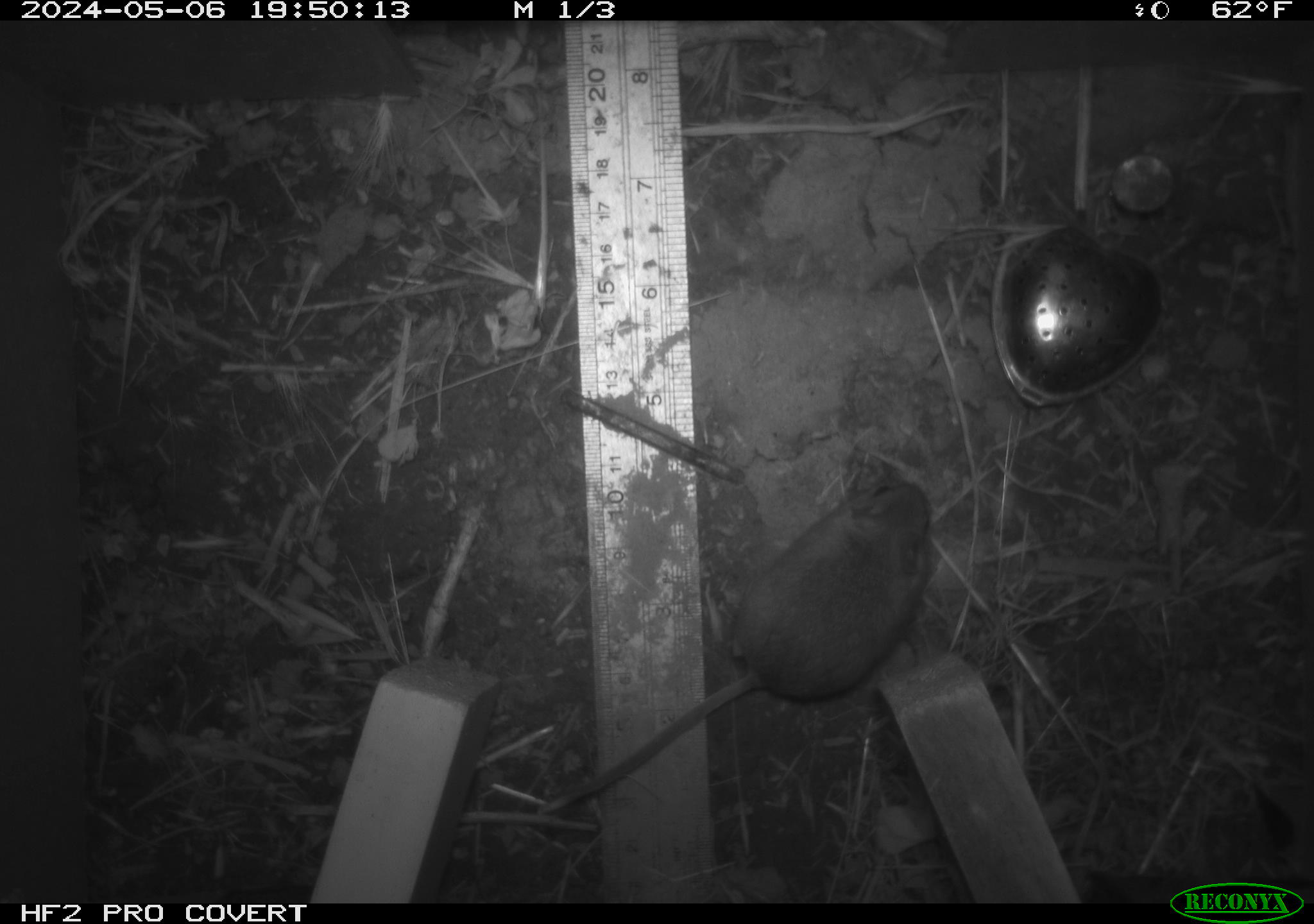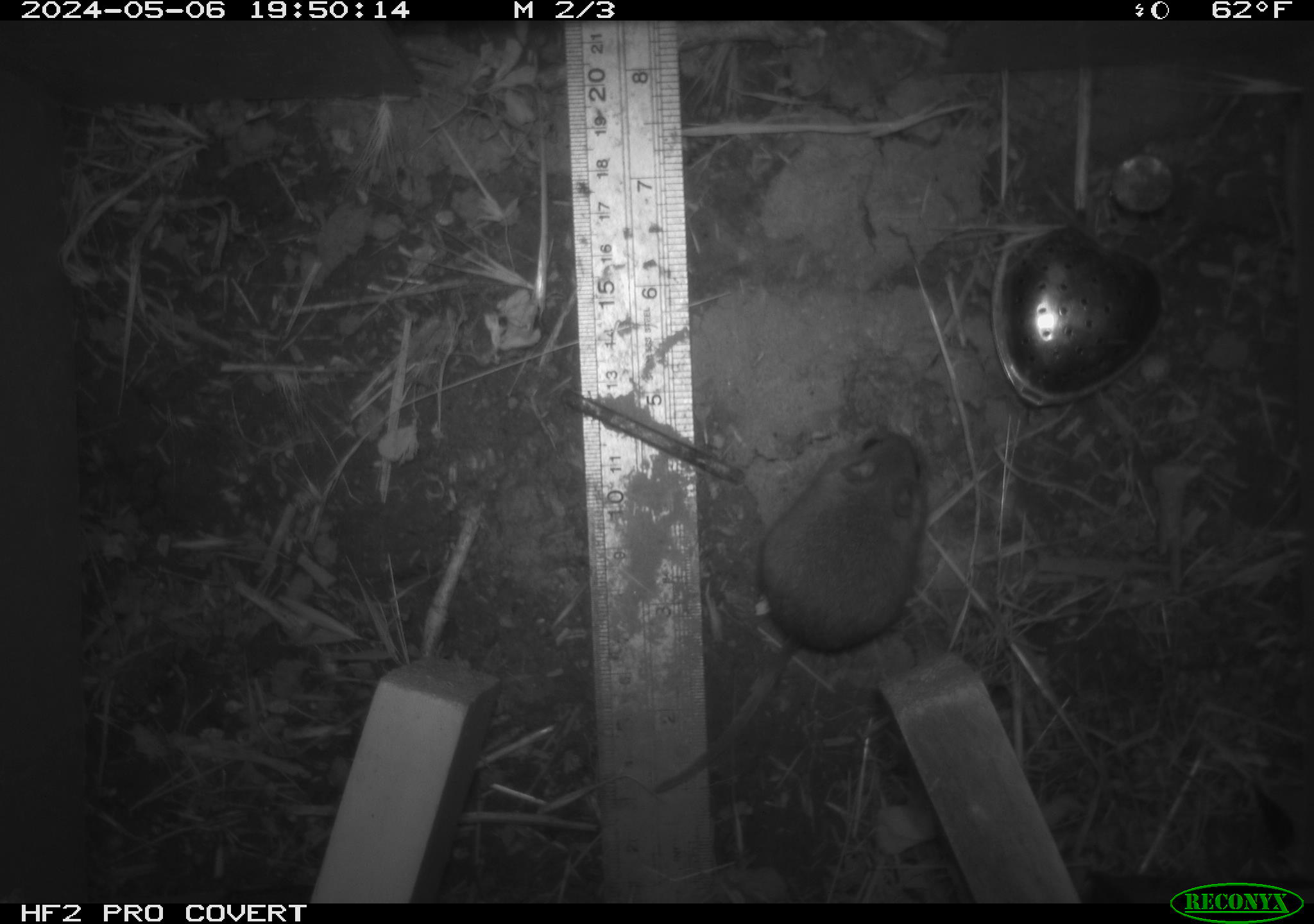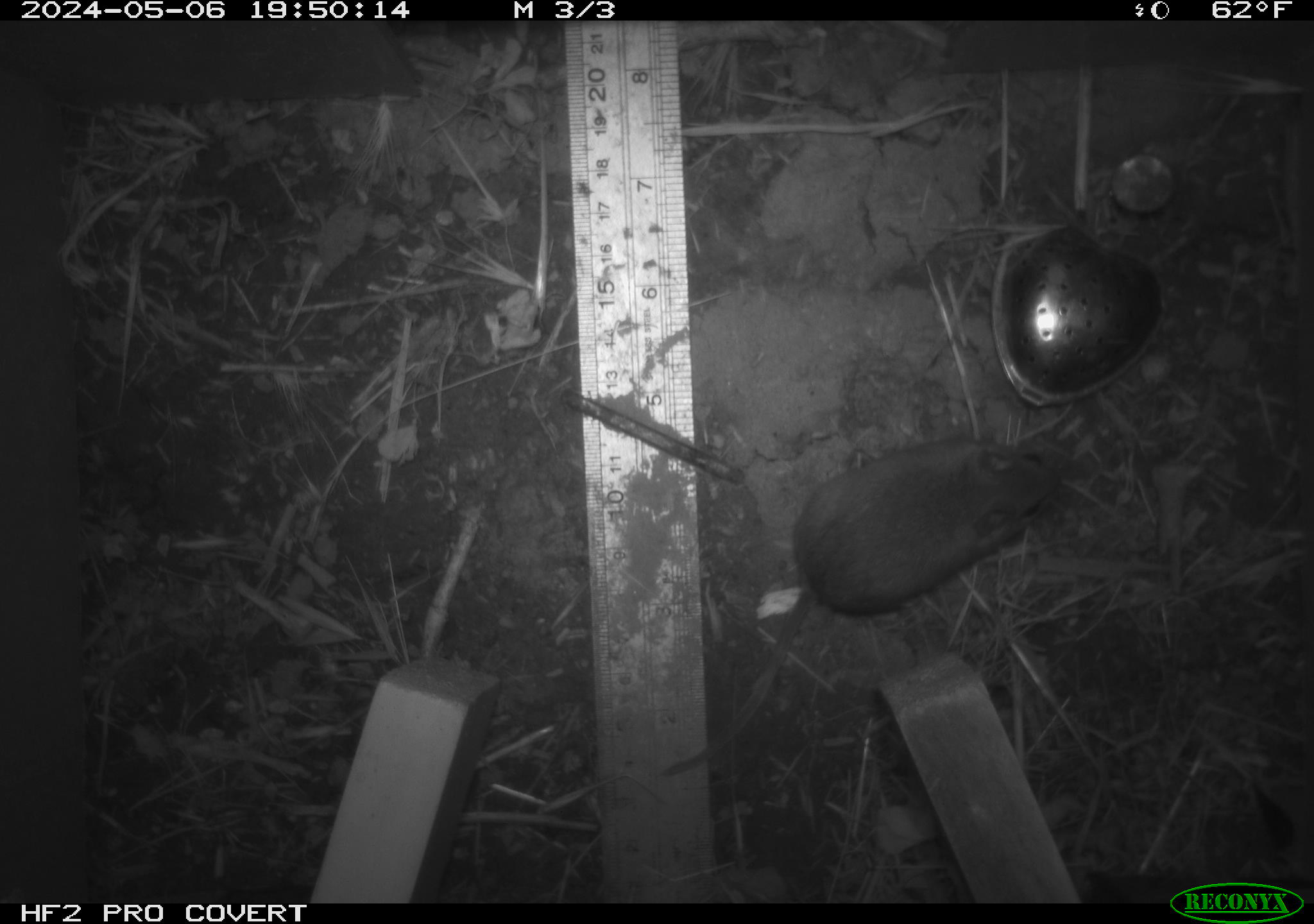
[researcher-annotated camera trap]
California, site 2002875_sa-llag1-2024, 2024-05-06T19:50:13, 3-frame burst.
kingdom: Animalia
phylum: Chordata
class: Mammalia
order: Rodentia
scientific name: Rodentia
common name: mouse species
Mouse species (Rodentia).